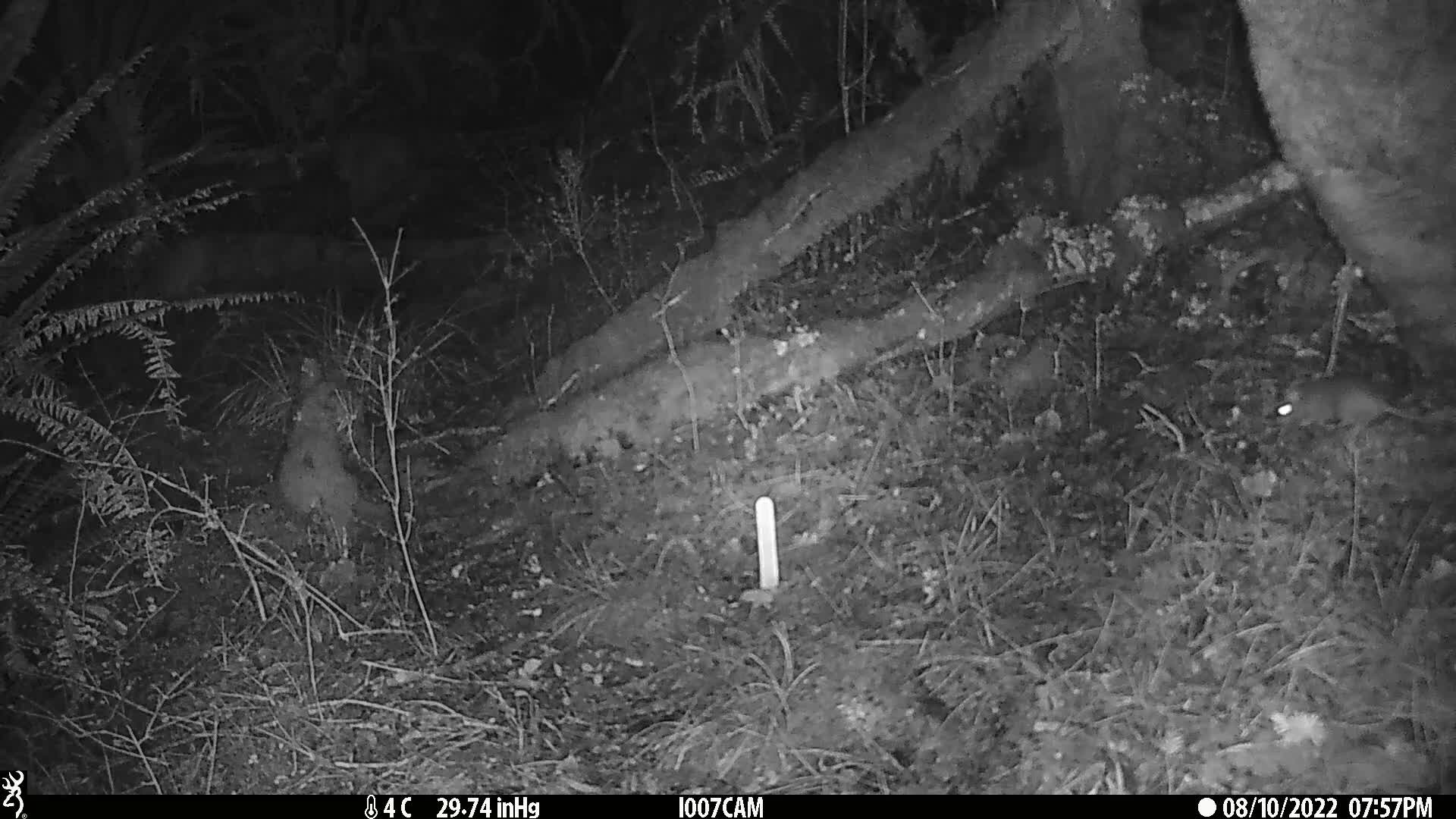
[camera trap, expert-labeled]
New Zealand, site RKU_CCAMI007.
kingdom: Animalia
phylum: Chordata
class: Mammalia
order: Rodentia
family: Muridae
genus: Rattus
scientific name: Rattus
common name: rat